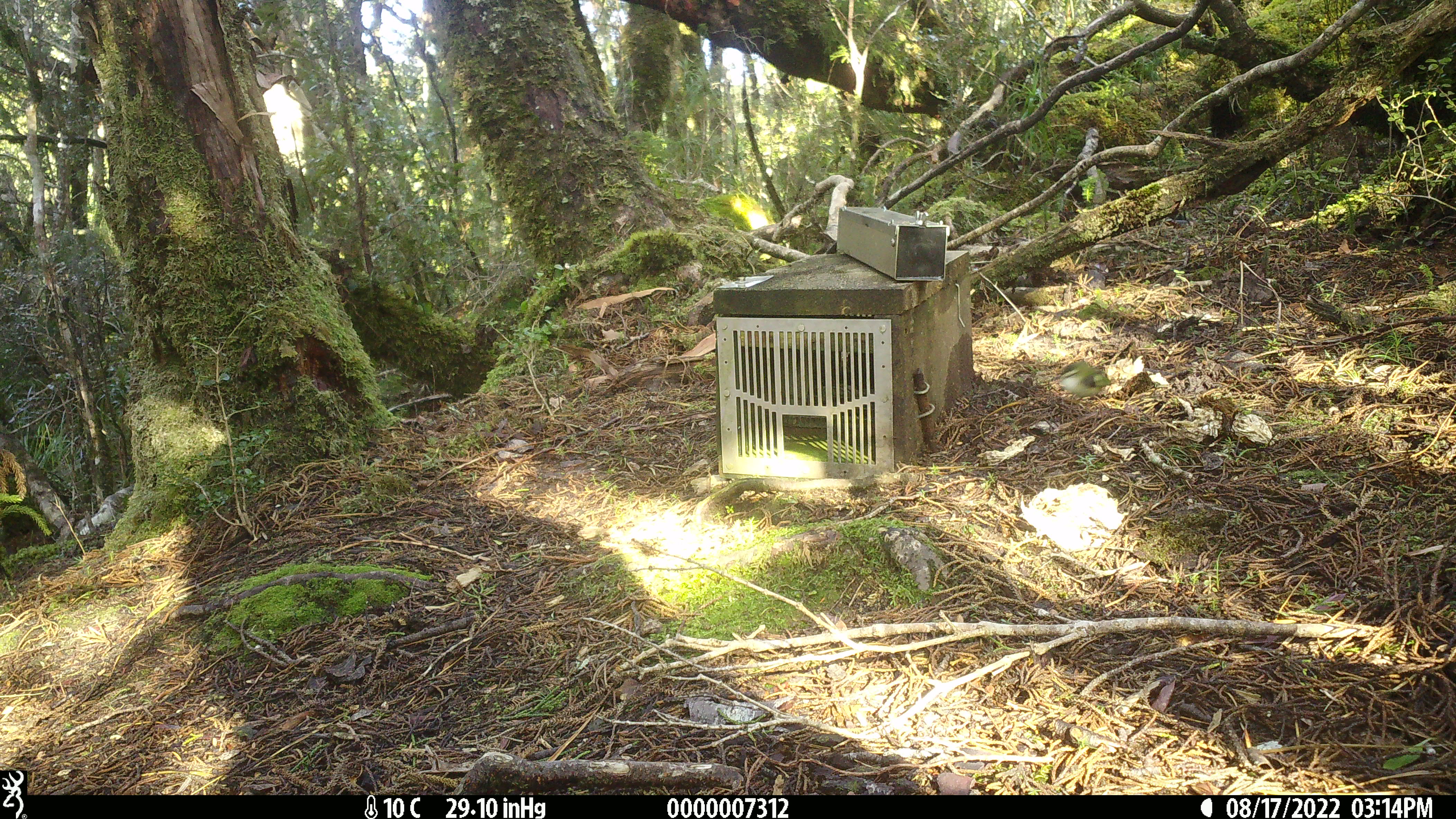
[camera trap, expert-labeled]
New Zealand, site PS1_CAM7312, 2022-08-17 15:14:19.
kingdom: Animalia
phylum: Chordata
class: Aves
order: Passeriformes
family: Acanthisittidae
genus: Acanthisitta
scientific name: Acanthisitta chloris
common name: rifleman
Rifleman (Acanthisitta chloris).